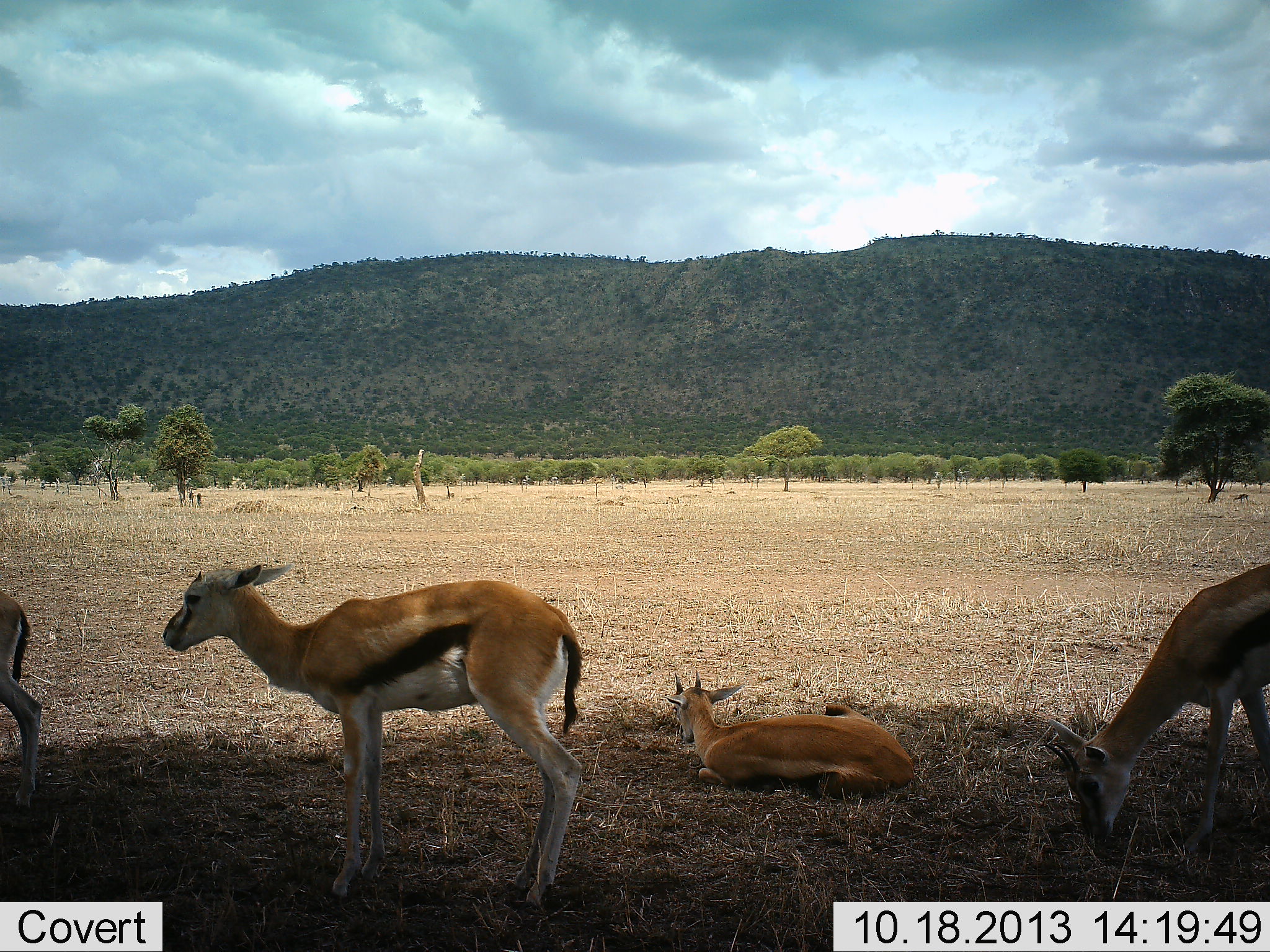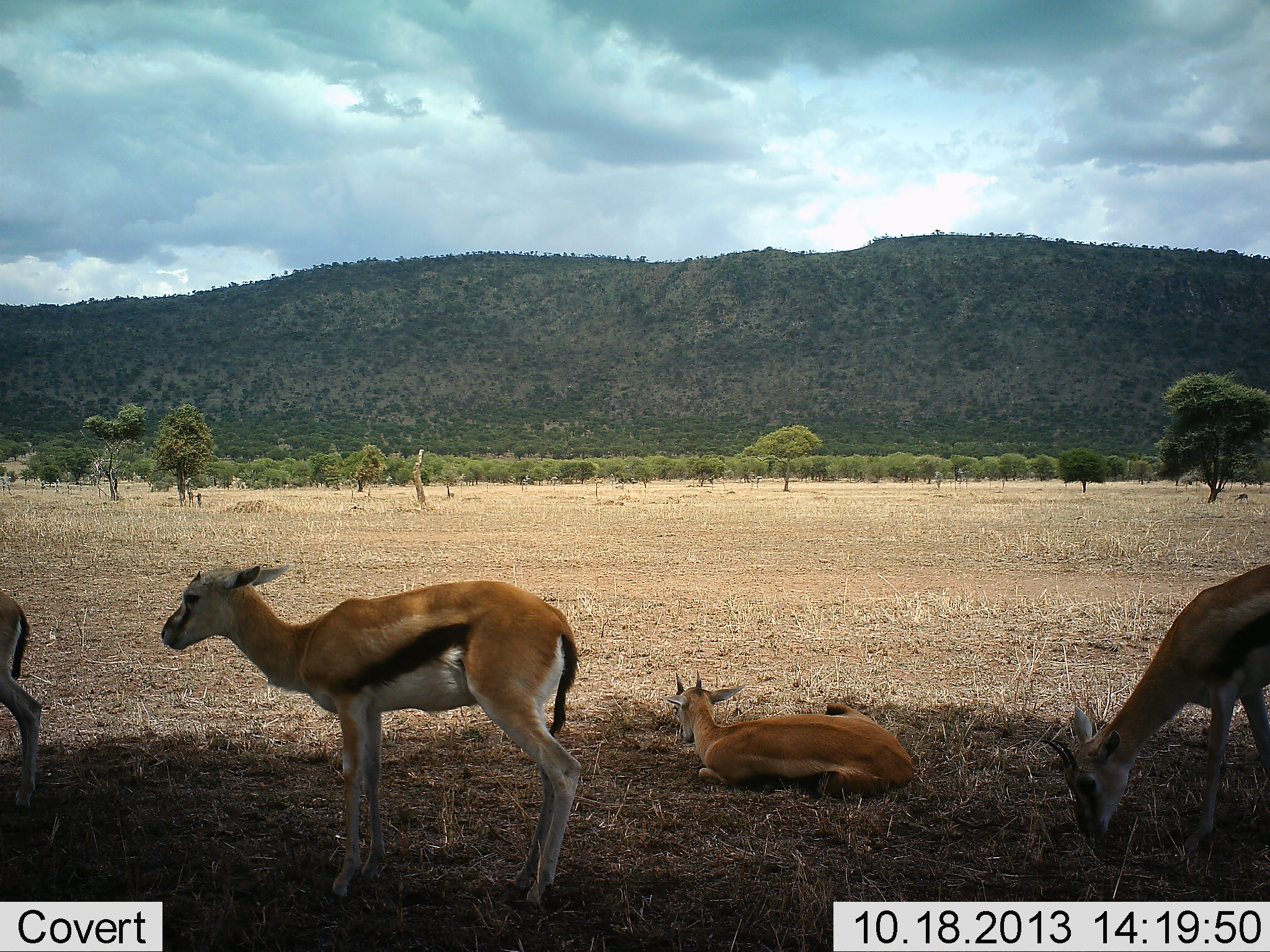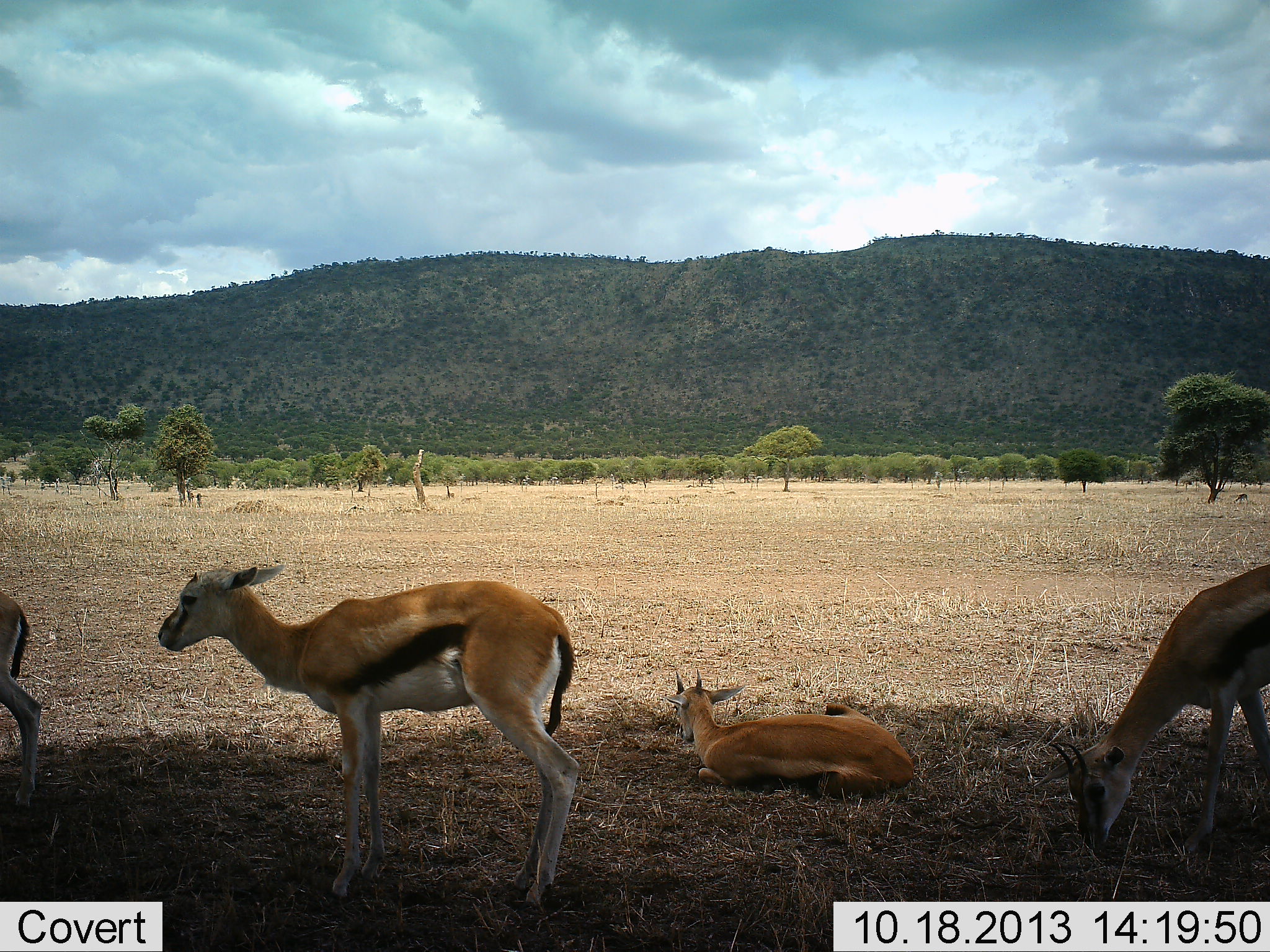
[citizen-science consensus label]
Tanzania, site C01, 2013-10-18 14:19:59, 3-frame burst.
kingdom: Animalia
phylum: Chordata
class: Mammalia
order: Artiodactyla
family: Bovidae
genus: Eudorcas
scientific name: Eudorcas thomsonii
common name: thomson's gazelle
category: gazellethomsons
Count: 4.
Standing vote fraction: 100%.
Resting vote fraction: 100%.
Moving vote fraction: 0%.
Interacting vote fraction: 0%.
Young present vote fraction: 20%.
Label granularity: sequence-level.